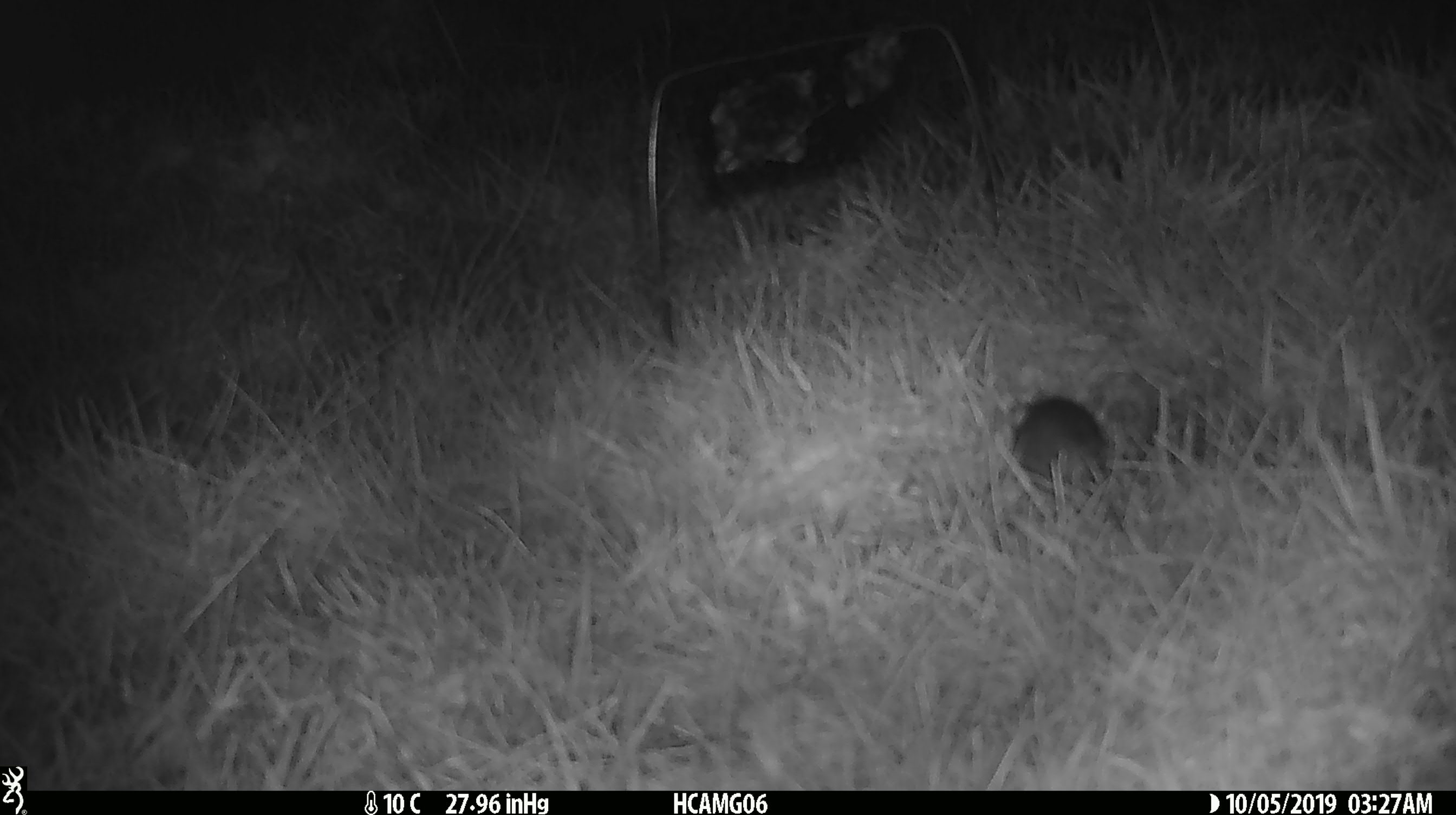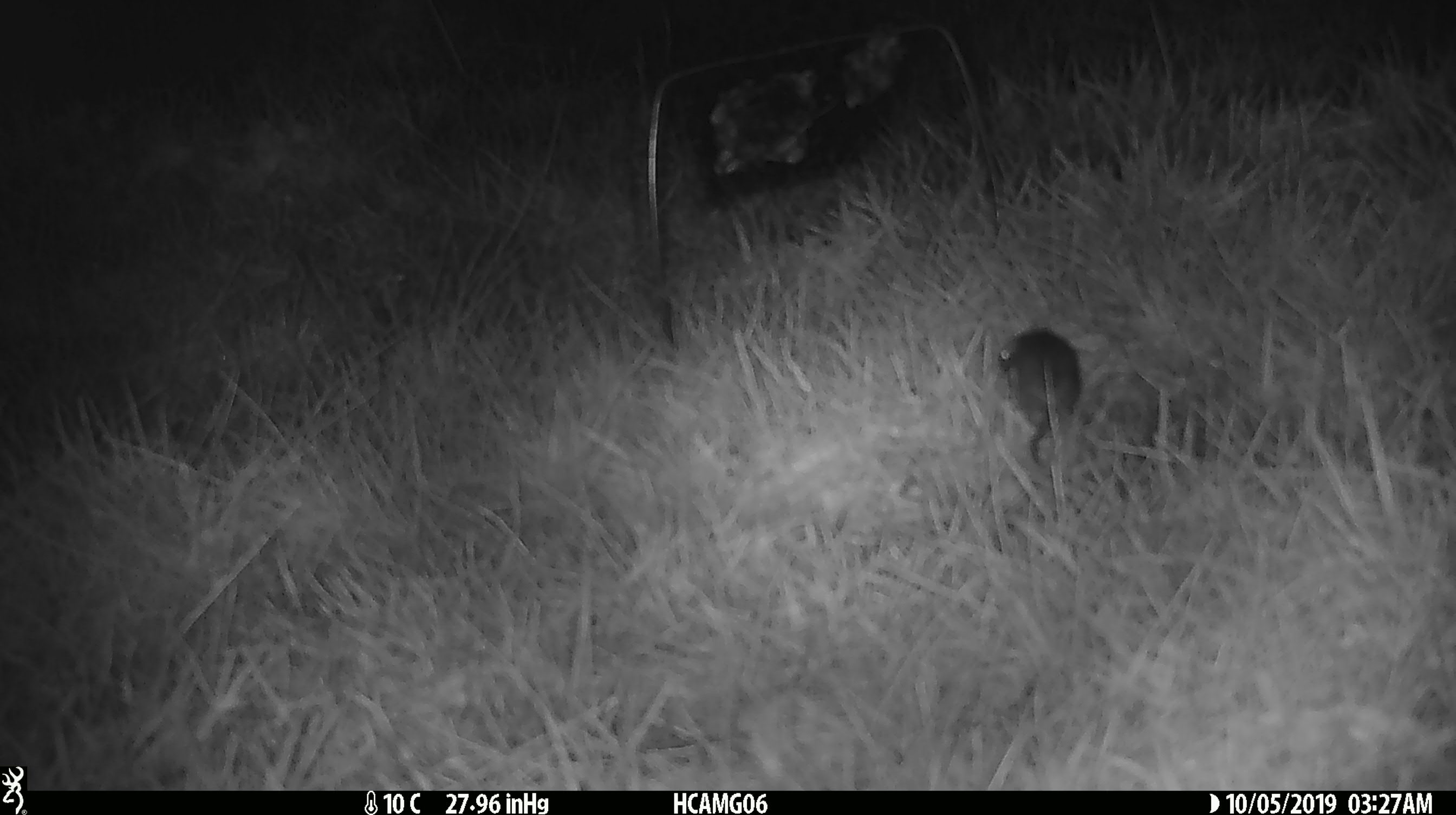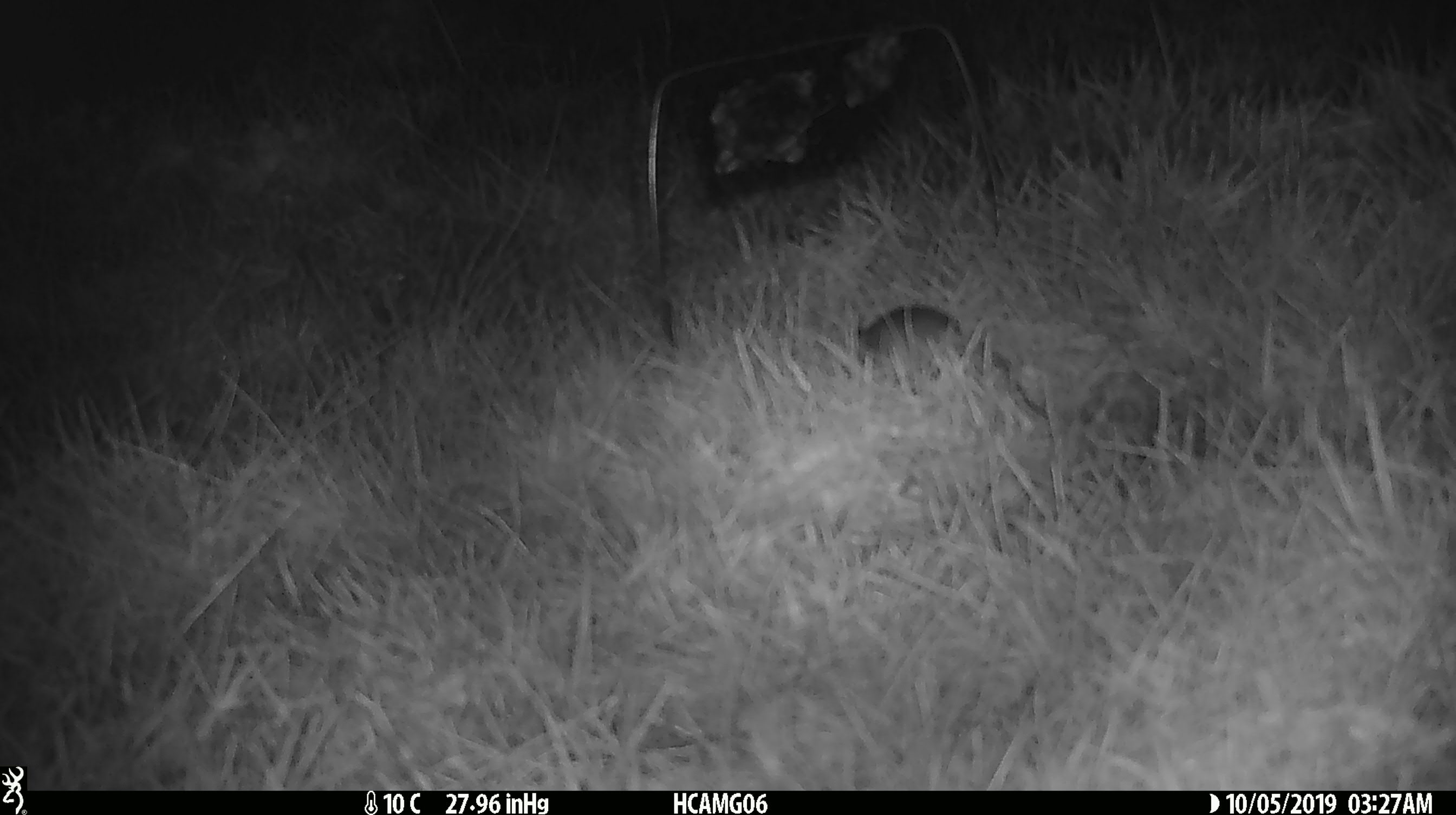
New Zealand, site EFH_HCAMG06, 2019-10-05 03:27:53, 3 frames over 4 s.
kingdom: Animalia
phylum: Chordata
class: Mammalia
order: Rodentia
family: Muridae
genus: Mus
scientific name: Mus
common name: mouse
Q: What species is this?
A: Mouse (Mus).